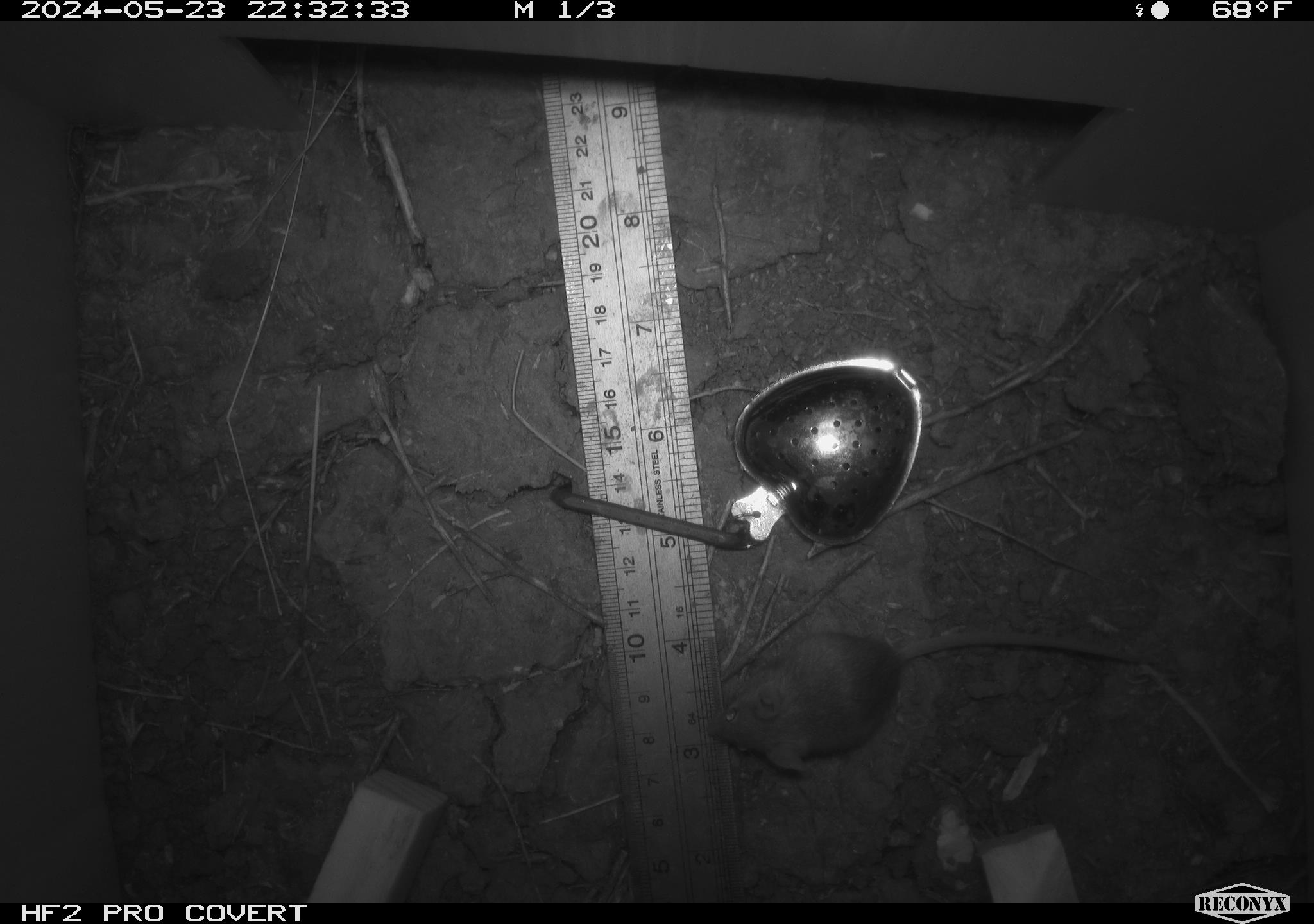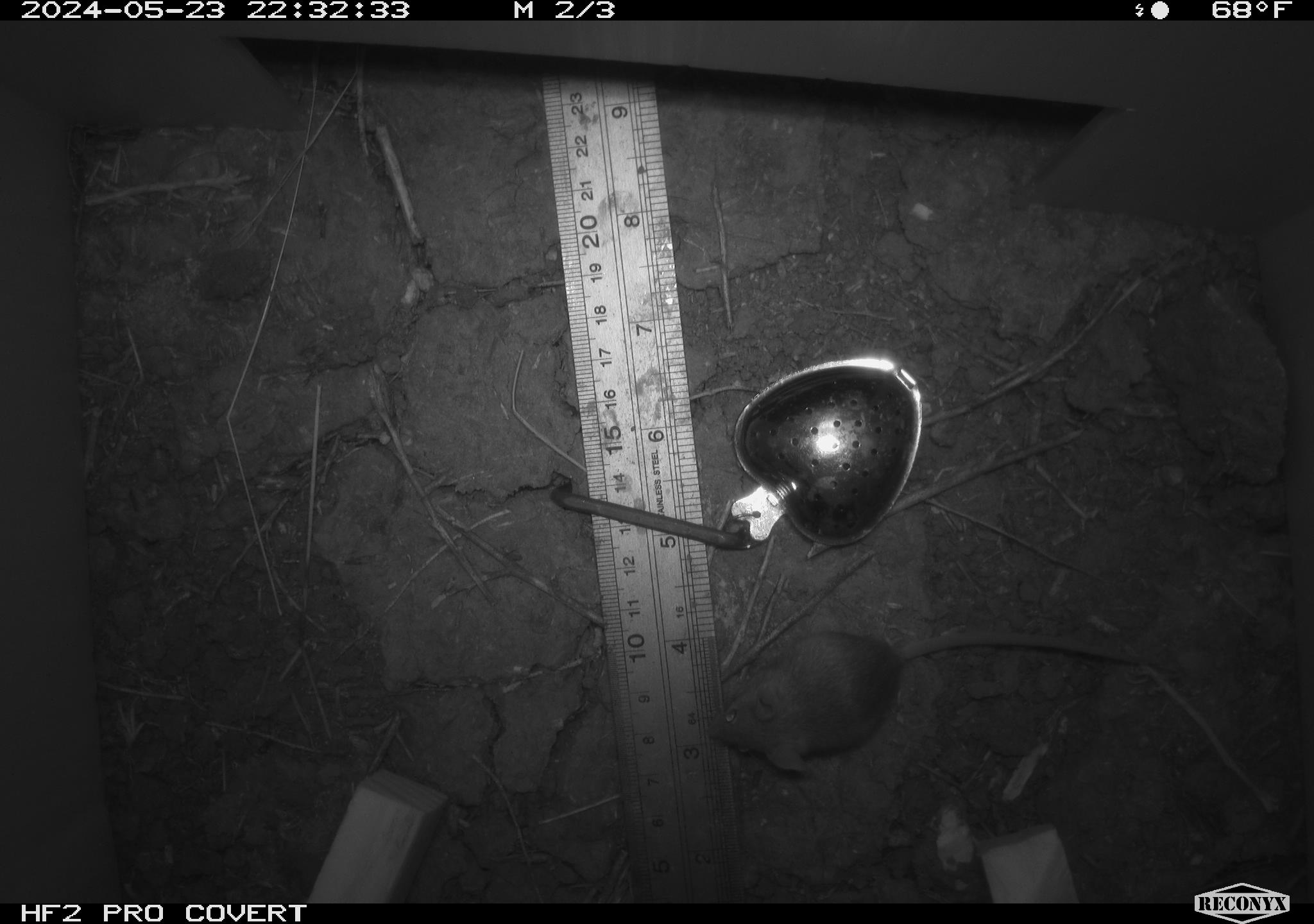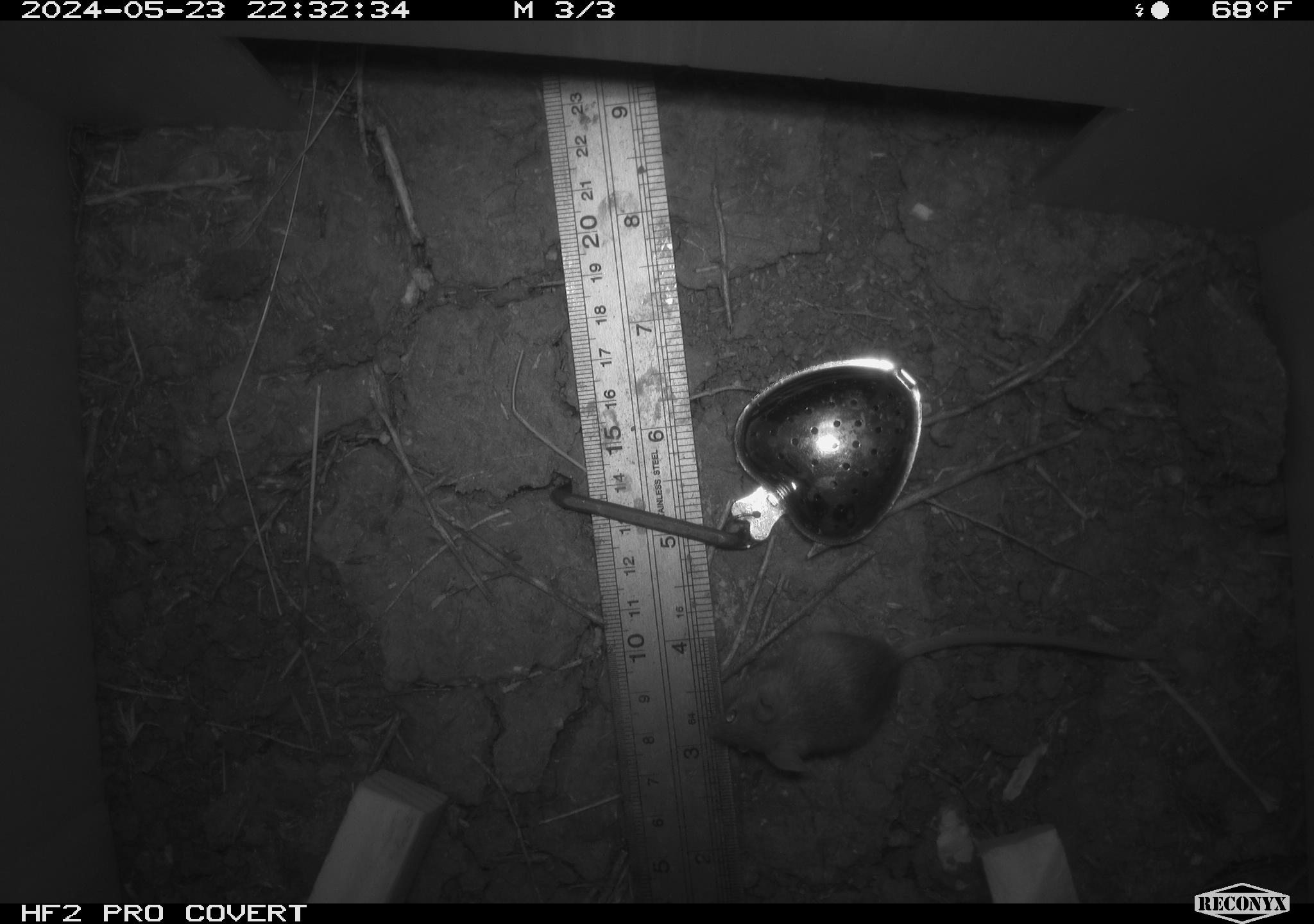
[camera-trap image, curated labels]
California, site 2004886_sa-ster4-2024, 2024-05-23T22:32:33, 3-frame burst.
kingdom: Animalia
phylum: Chordata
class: Mammalia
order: Rodentia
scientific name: Rodentia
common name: mouse species